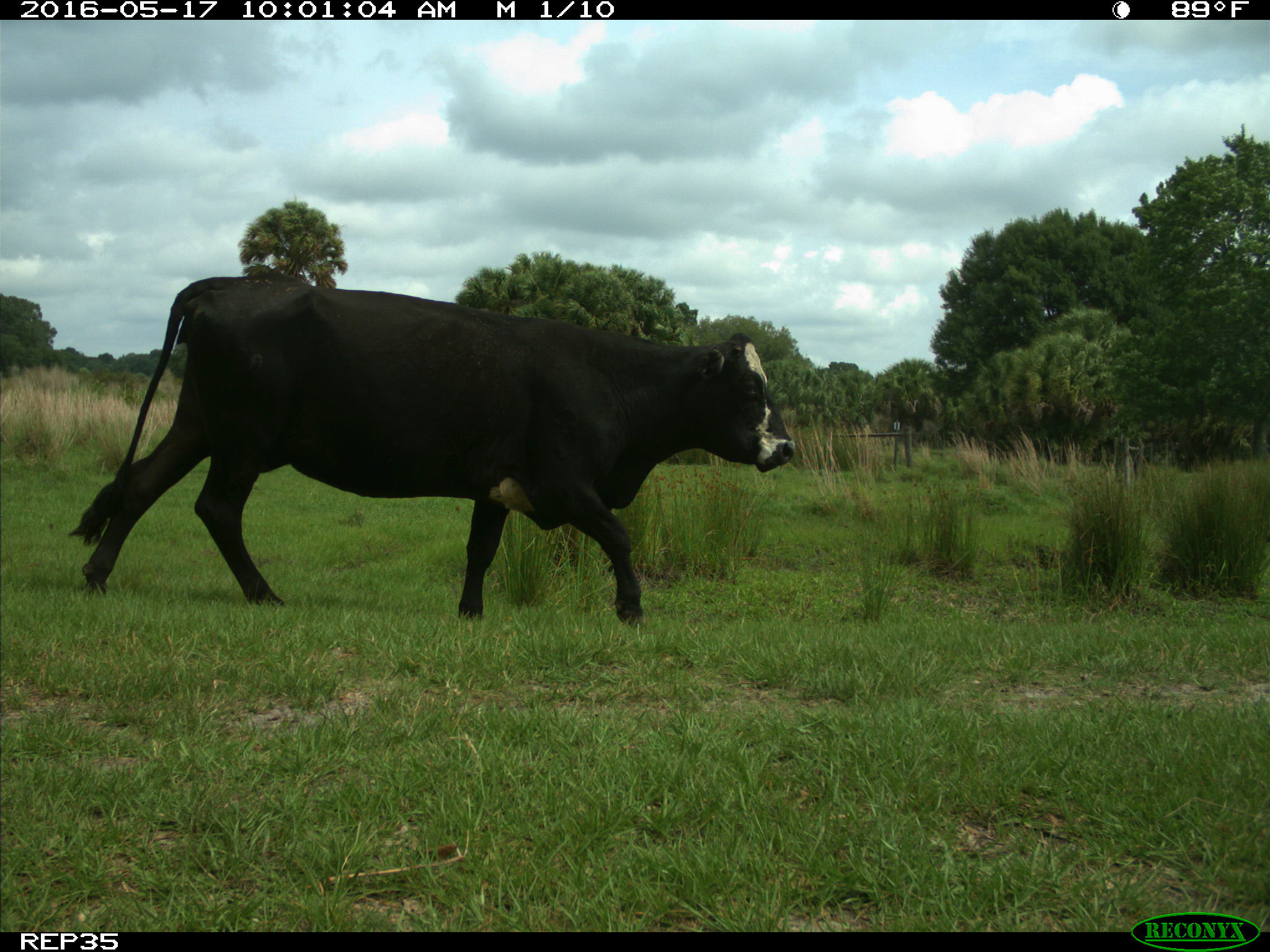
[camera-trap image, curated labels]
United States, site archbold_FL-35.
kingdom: Animalia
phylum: Chordata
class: Mammalia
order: Artiodactyla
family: Bovidae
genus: Bos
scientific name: Bos taurus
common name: domestic cow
Bos taurus (domestic cow).